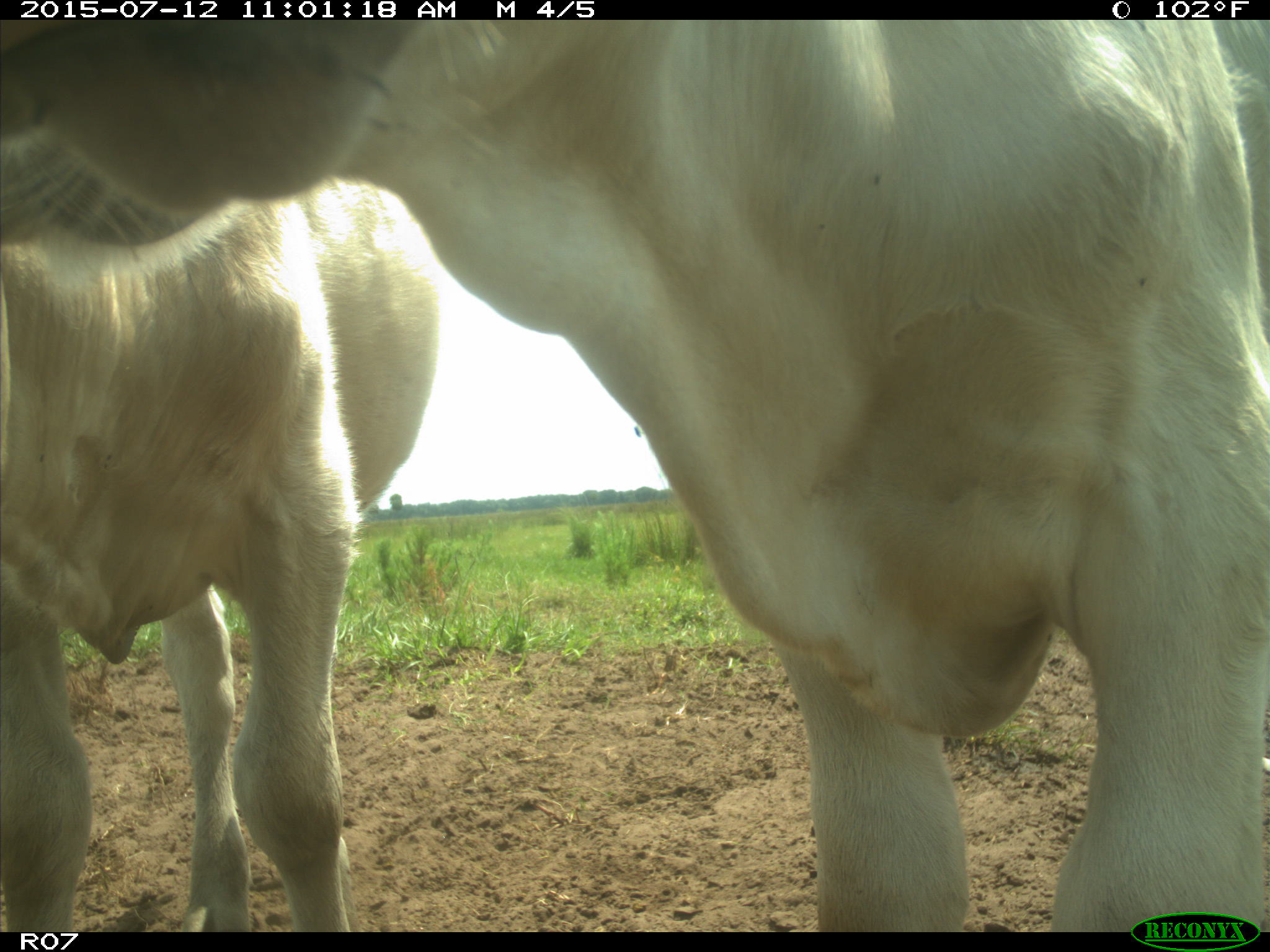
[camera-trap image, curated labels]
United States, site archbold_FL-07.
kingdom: Animalia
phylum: Chordata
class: Mammalia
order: Artiodactyla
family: Bovidae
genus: Bos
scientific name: Bos taurus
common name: domestic cow